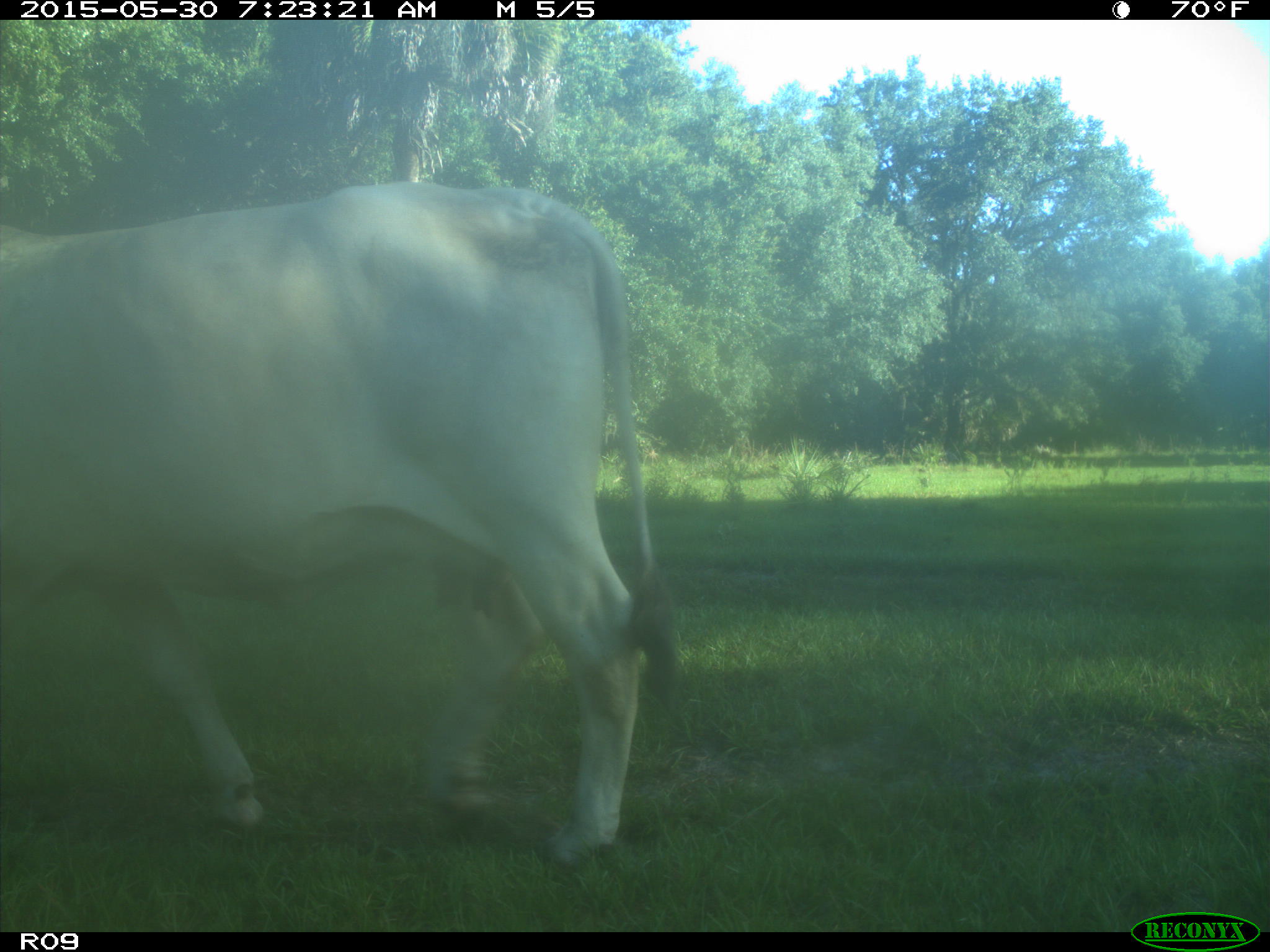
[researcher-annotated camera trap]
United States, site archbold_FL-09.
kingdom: Animalia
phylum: Chordata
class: Mammalia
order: Artiodactyla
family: Bovidae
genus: Bos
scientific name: Bos taurus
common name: domestic cow